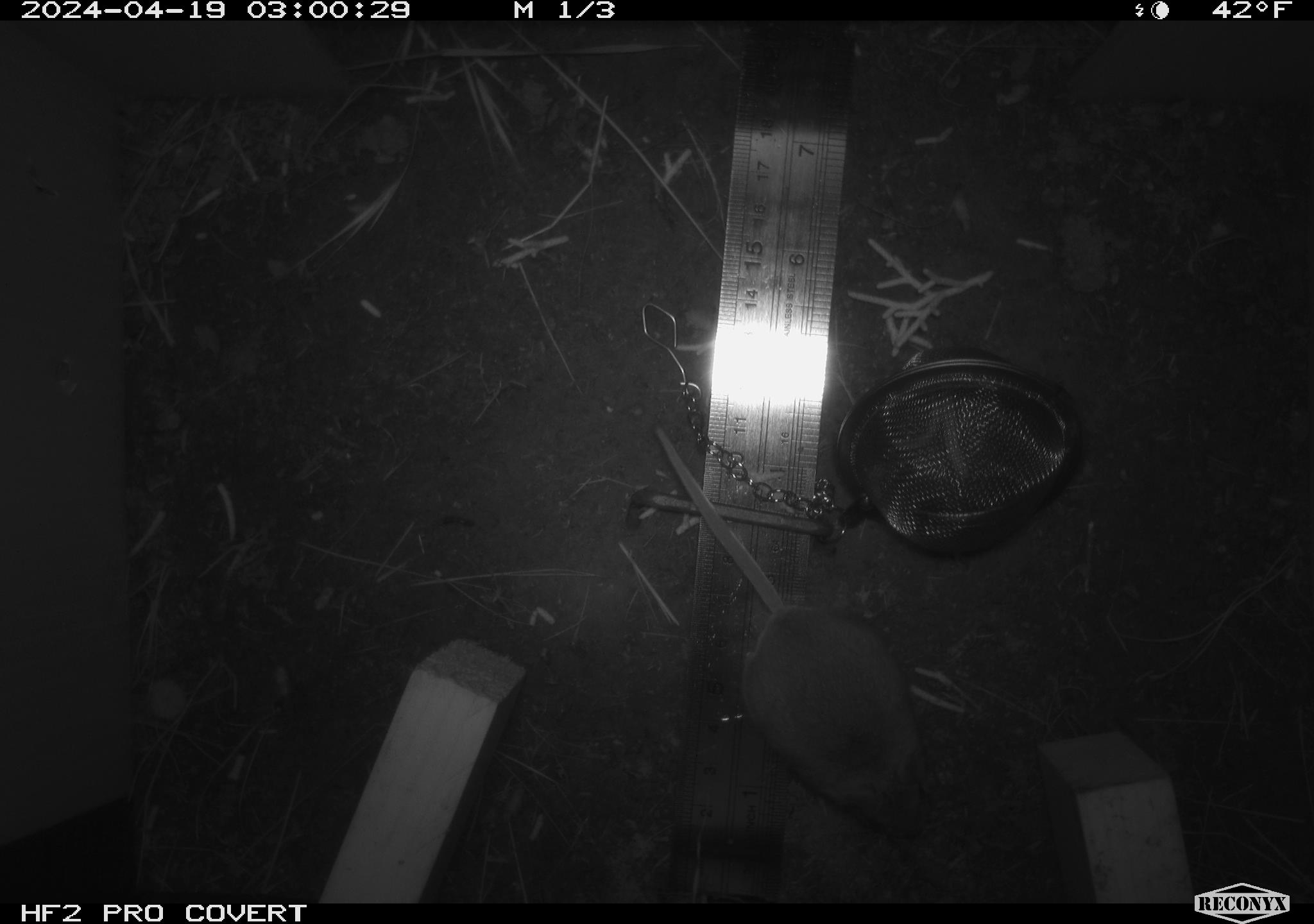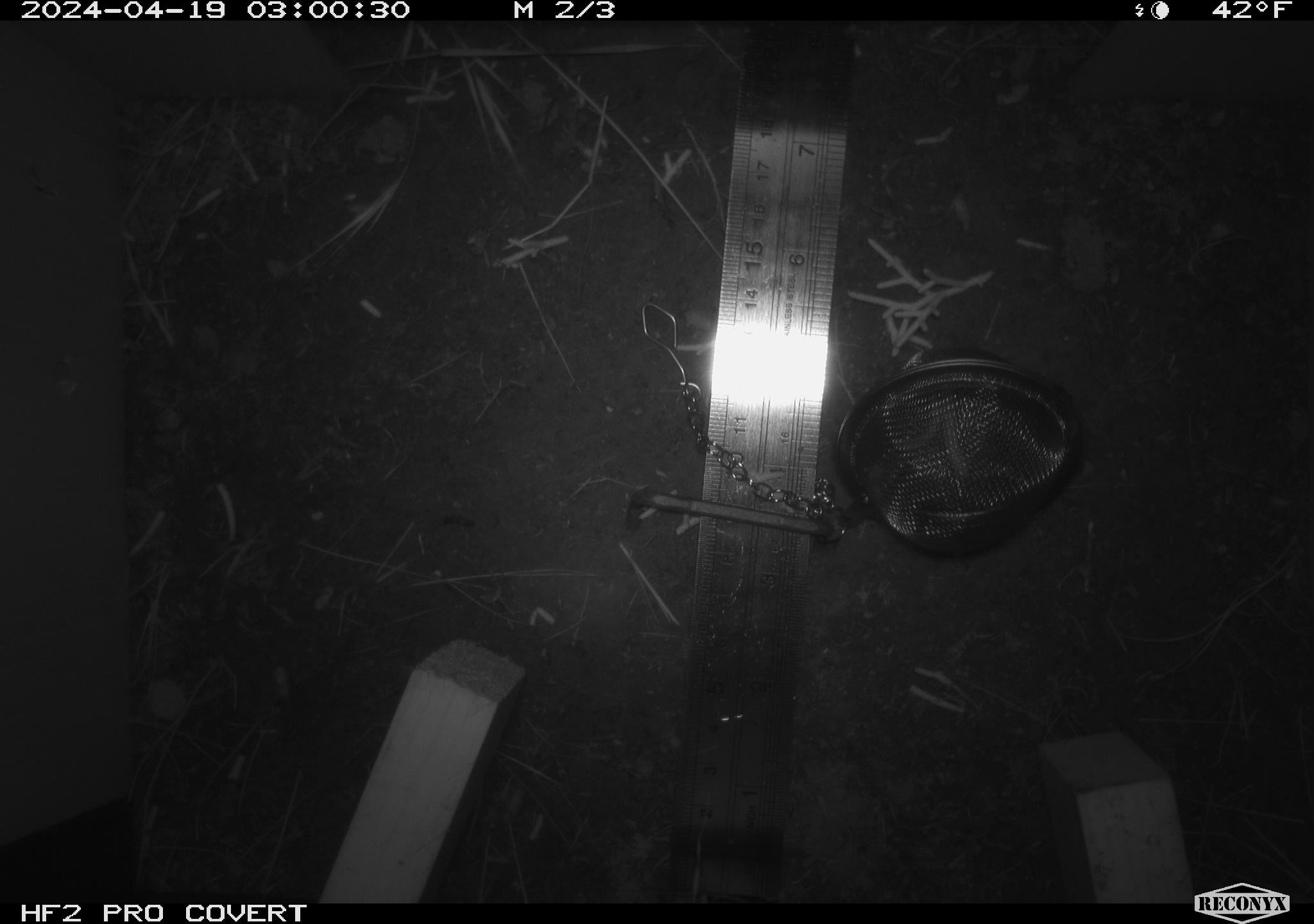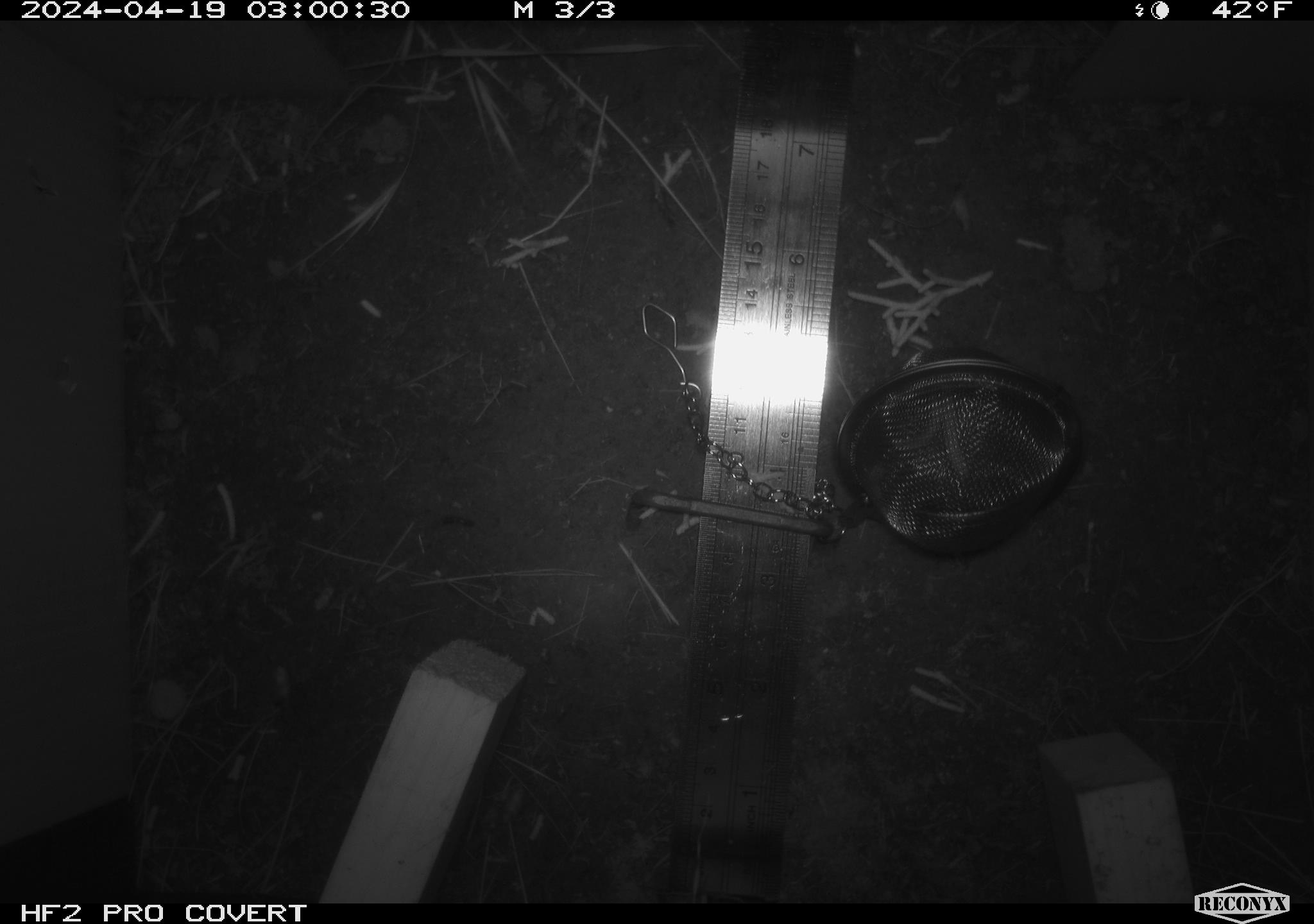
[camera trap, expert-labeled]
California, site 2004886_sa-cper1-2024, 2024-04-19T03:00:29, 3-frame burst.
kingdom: Animalia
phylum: Chordata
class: Mammalia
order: Rodentia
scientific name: Rodentia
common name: rodent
Rodent (Rodentia).